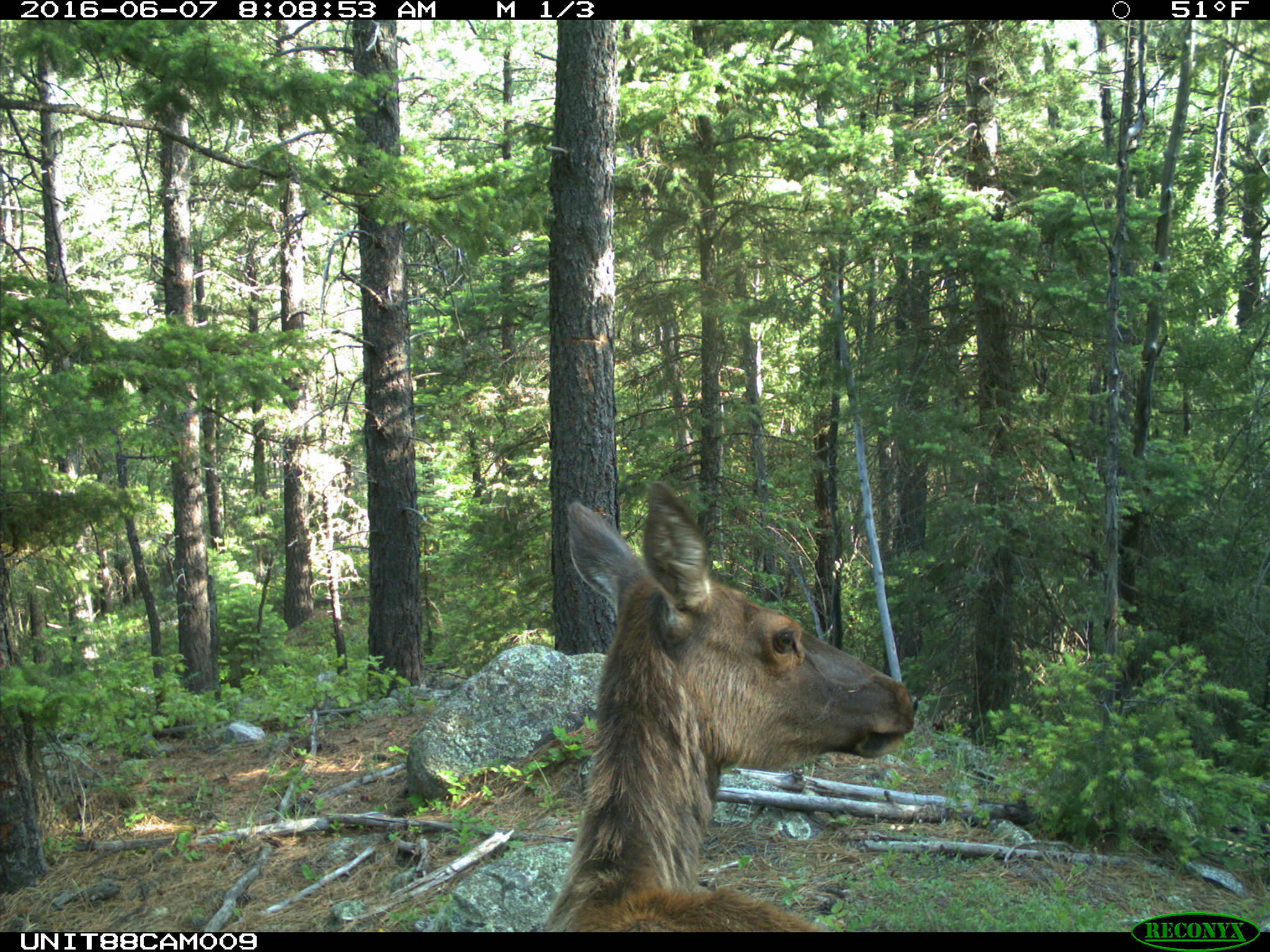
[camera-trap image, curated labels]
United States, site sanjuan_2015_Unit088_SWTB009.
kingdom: Animalia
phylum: Chordata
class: Mammalia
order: Artiodactyla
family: Cervidae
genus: Cervus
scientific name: Cervus elaphus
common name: red deer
Cervus elaphus (red deer).